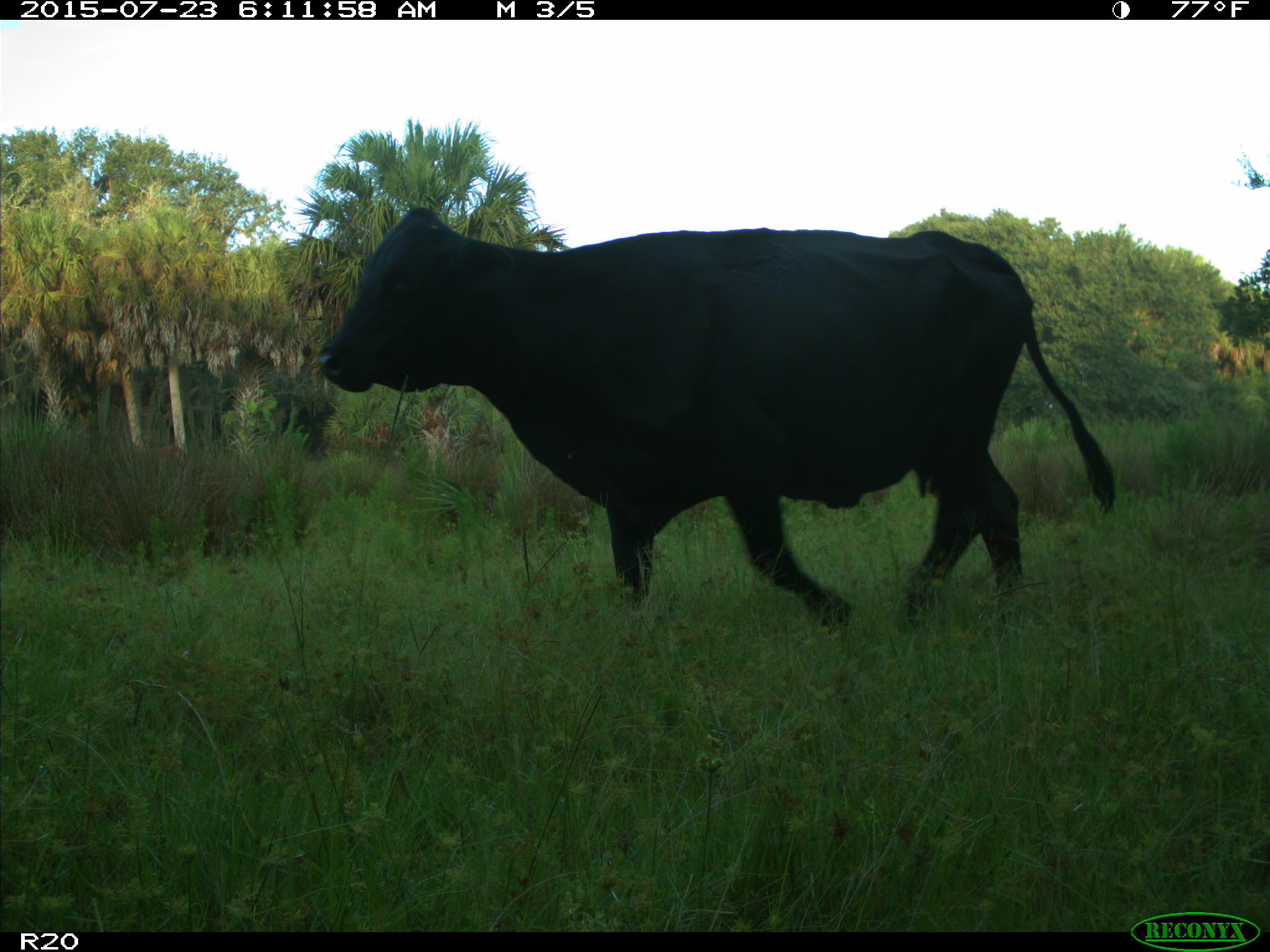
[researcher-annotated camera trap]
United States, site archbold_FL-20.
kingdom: Animalia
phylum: Chordata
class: Mammalia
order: Artiodactyla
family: Bovidae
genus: Bos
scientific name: Bos taurus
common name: domestic cow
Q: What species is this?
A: Bos taurus (domestic cow).